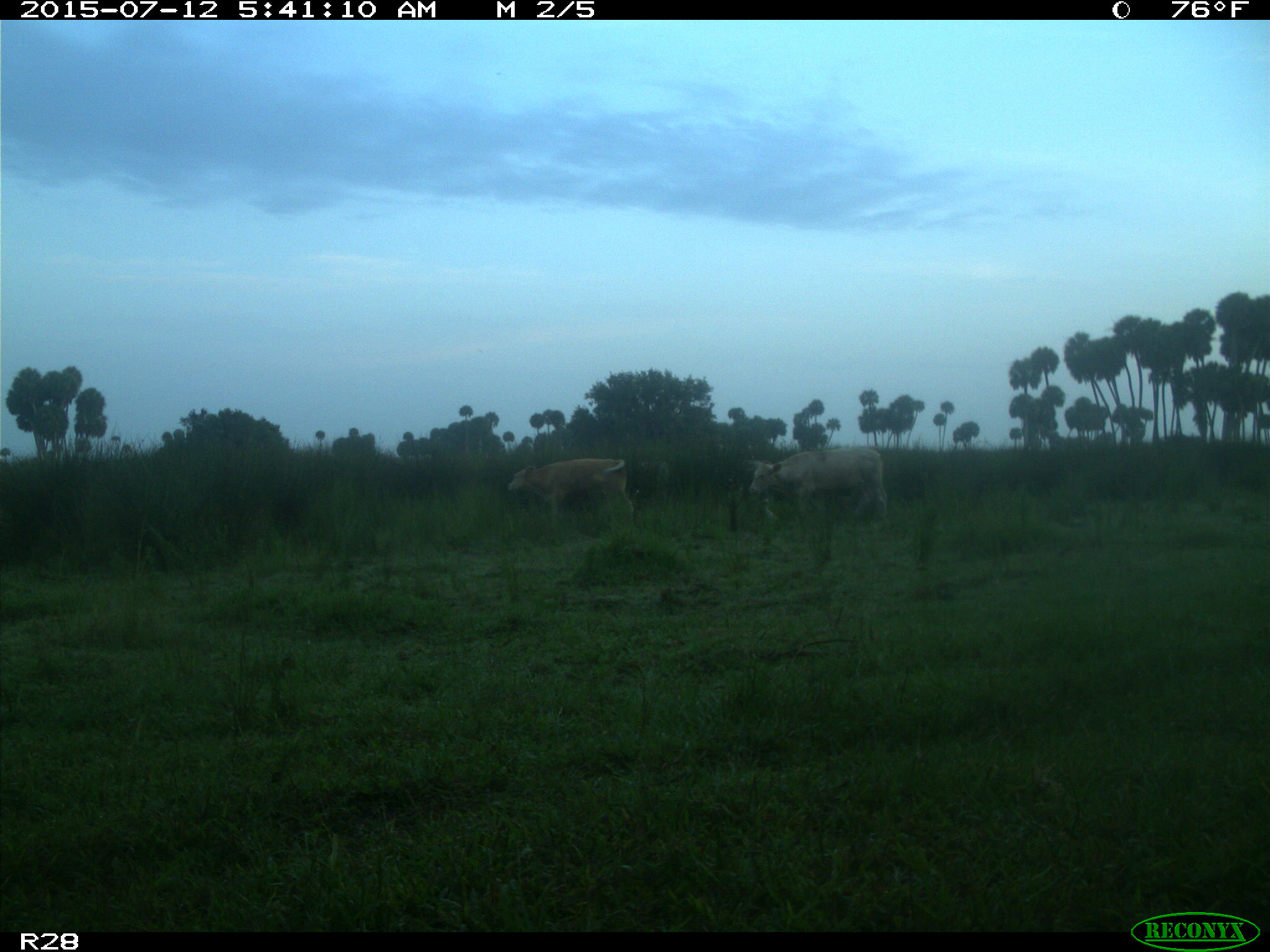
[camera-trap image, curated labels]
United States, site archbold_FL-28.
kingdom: Animalia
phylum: Chordata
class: Mammalia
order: Artiodactyla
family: Bovidae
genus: Bos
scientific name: Bos taurus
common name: domestic cow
Bos taurus (domestic cow).